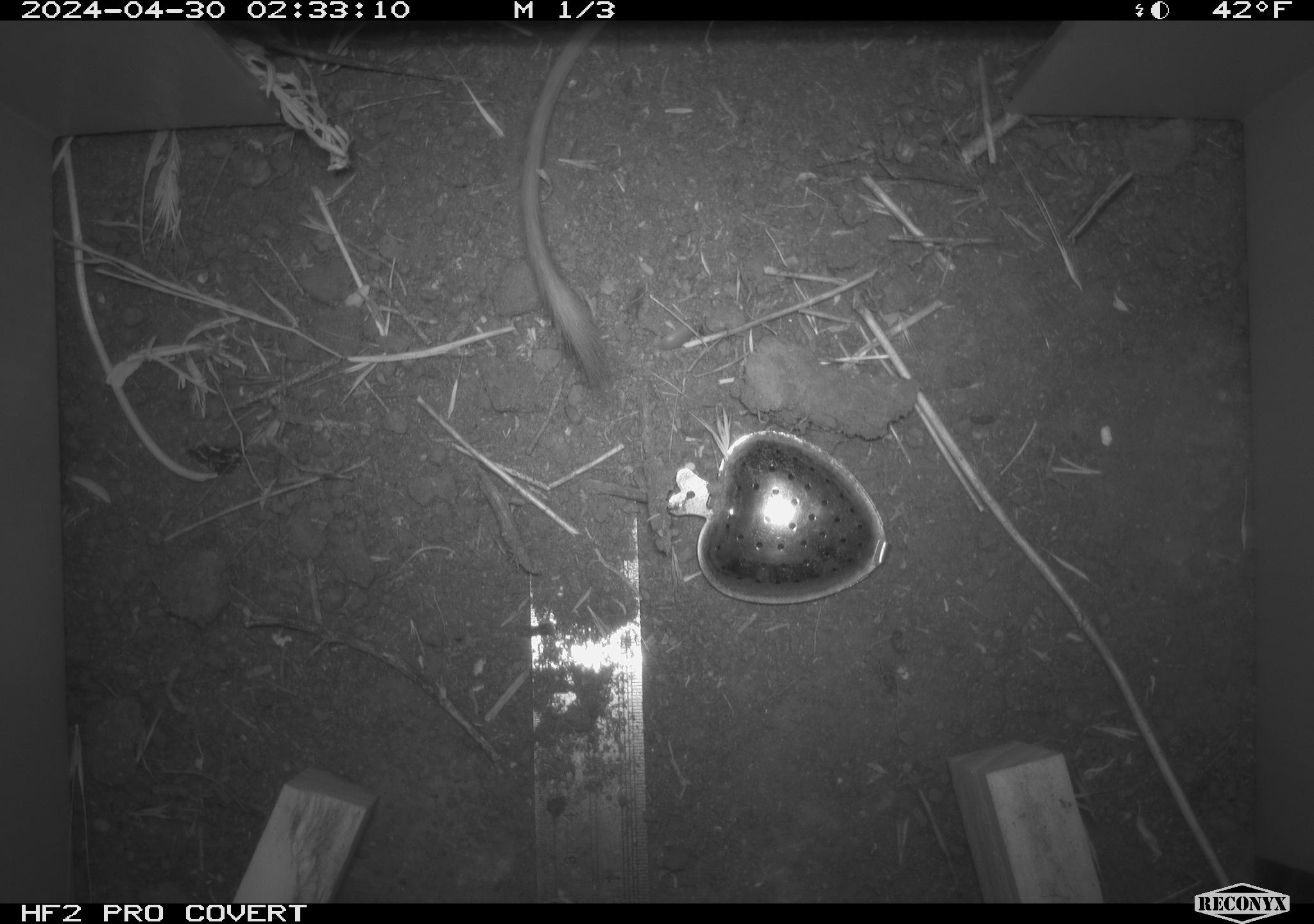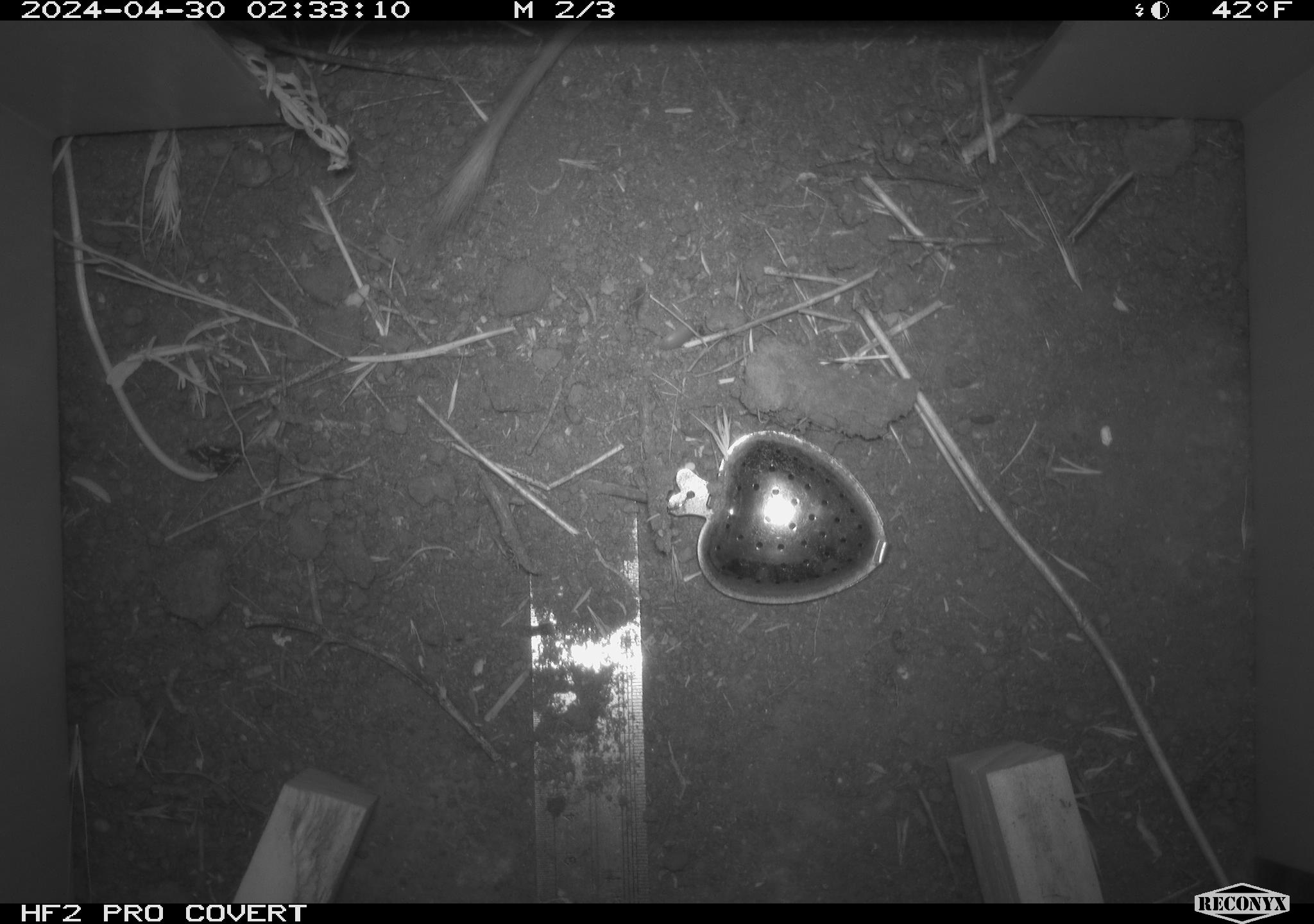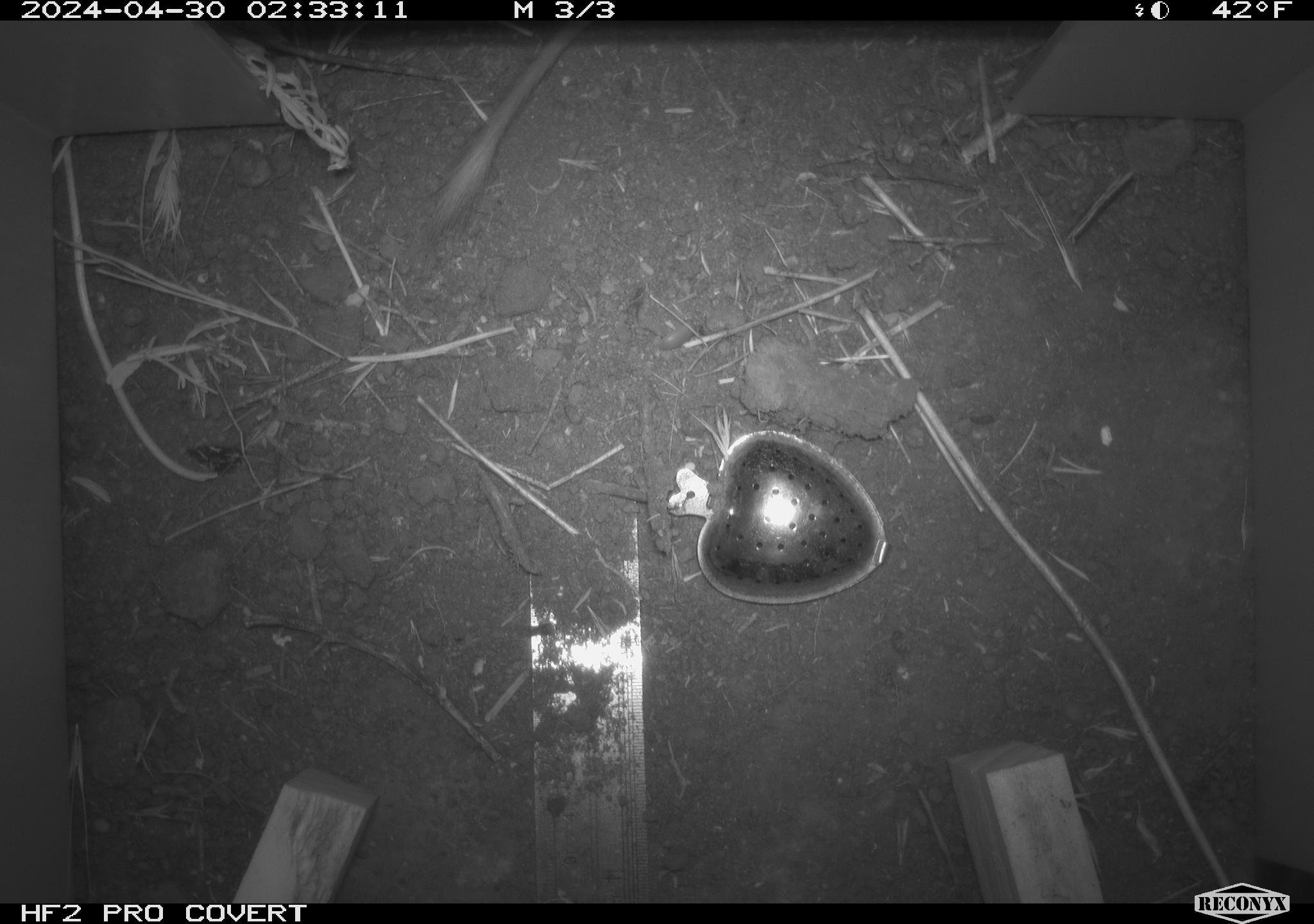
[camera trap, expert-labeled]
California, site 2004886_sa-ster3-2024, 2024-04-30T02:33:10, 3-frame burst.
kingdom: Animalia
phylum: Chordata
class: Mammalia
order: Rodentia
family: Heteromyidae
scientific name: Heteromyidae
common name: kangaroo rats and pocket mice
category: heteromyidae family